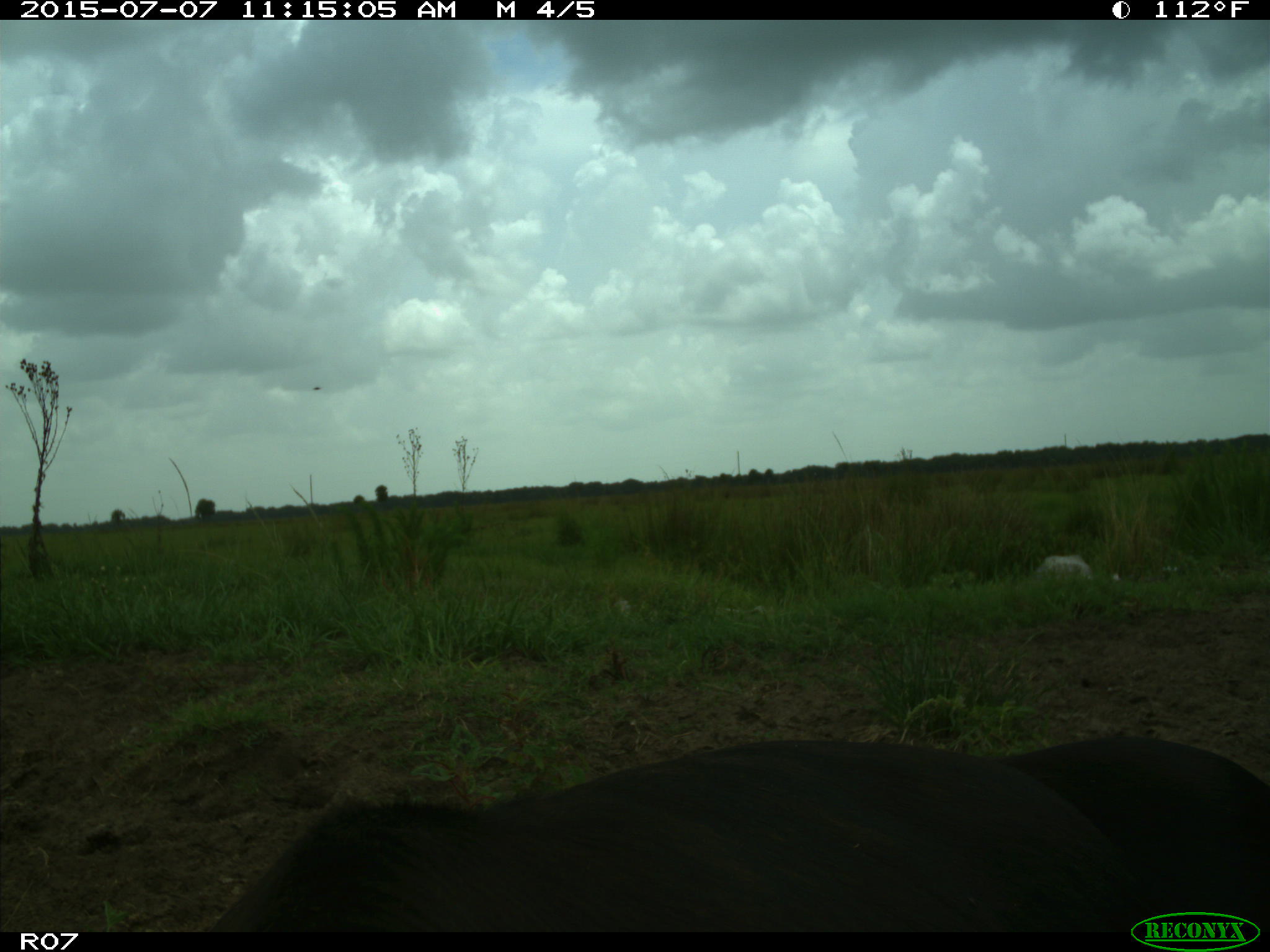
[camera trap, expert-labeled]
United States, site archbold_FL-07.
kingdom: Animalia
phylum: Chordata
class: Mammalia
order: Artiodactyla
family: Bovidae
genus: Bos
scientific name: Bos taurus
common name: domestic cow